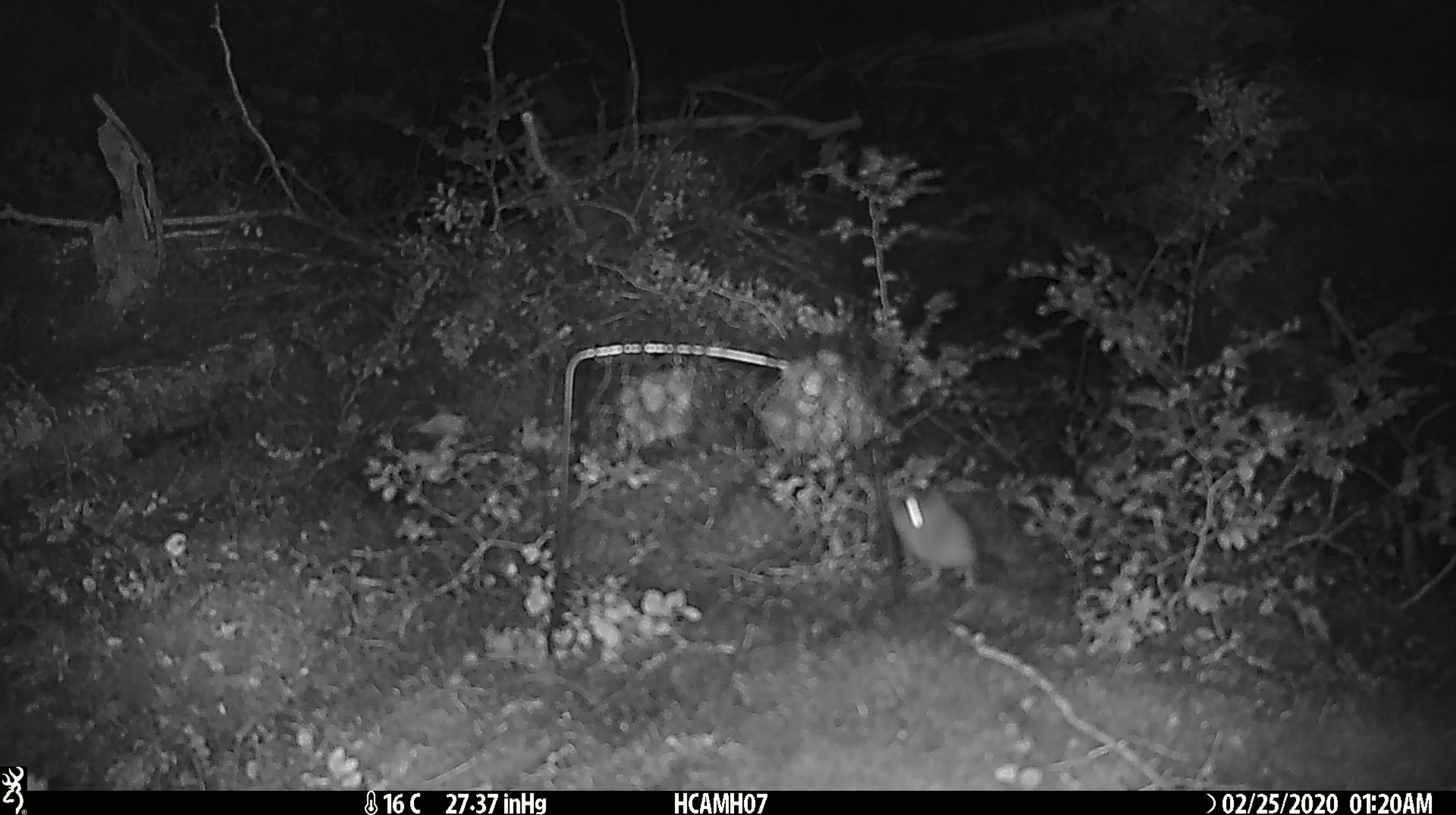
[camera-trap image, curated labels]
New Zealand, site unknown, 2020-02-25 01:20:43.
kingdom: Animalia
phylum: Chordata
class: Mammalia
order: Rodentia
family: Muridae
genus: Mus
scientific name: Mus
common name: mouse